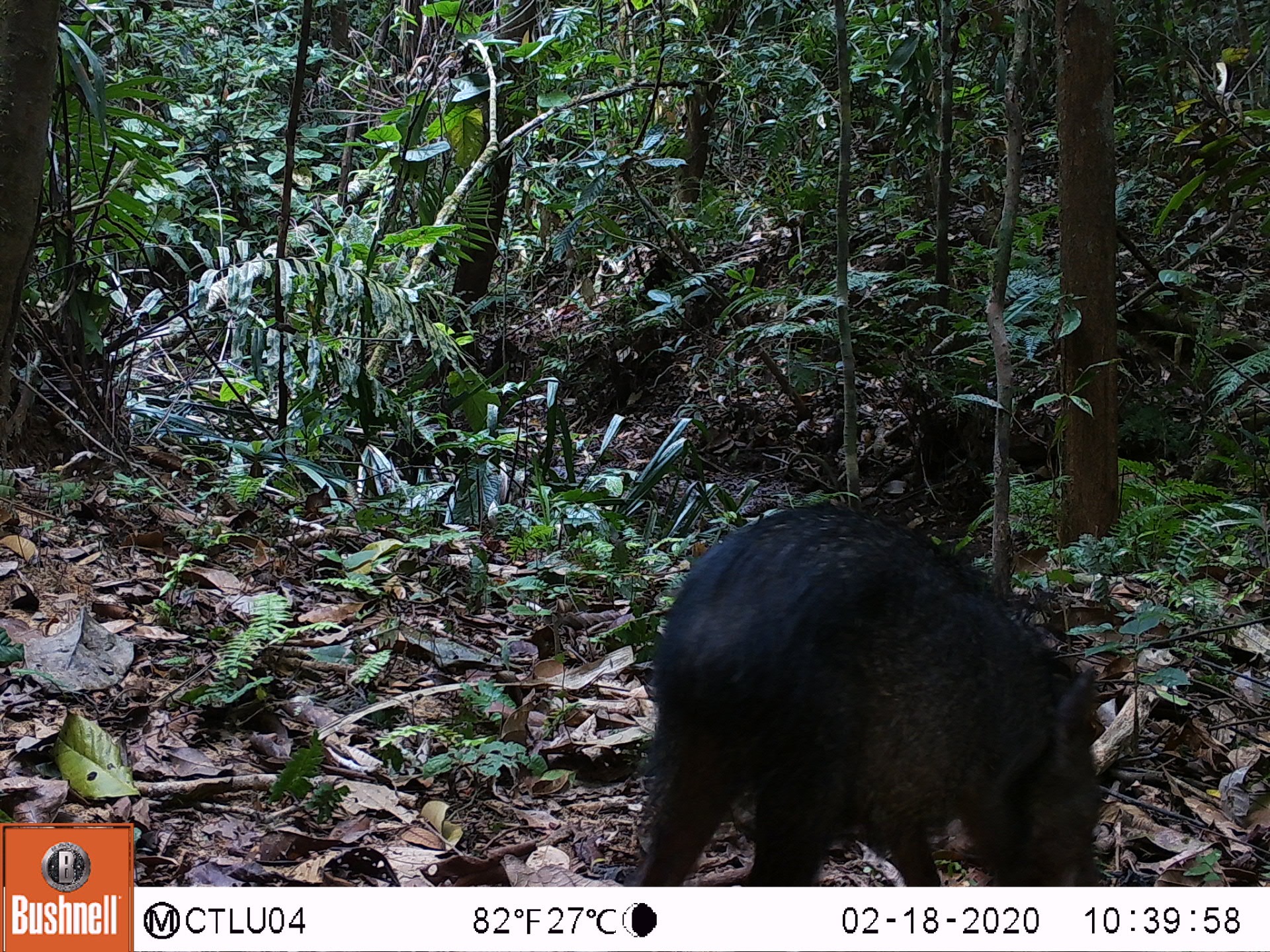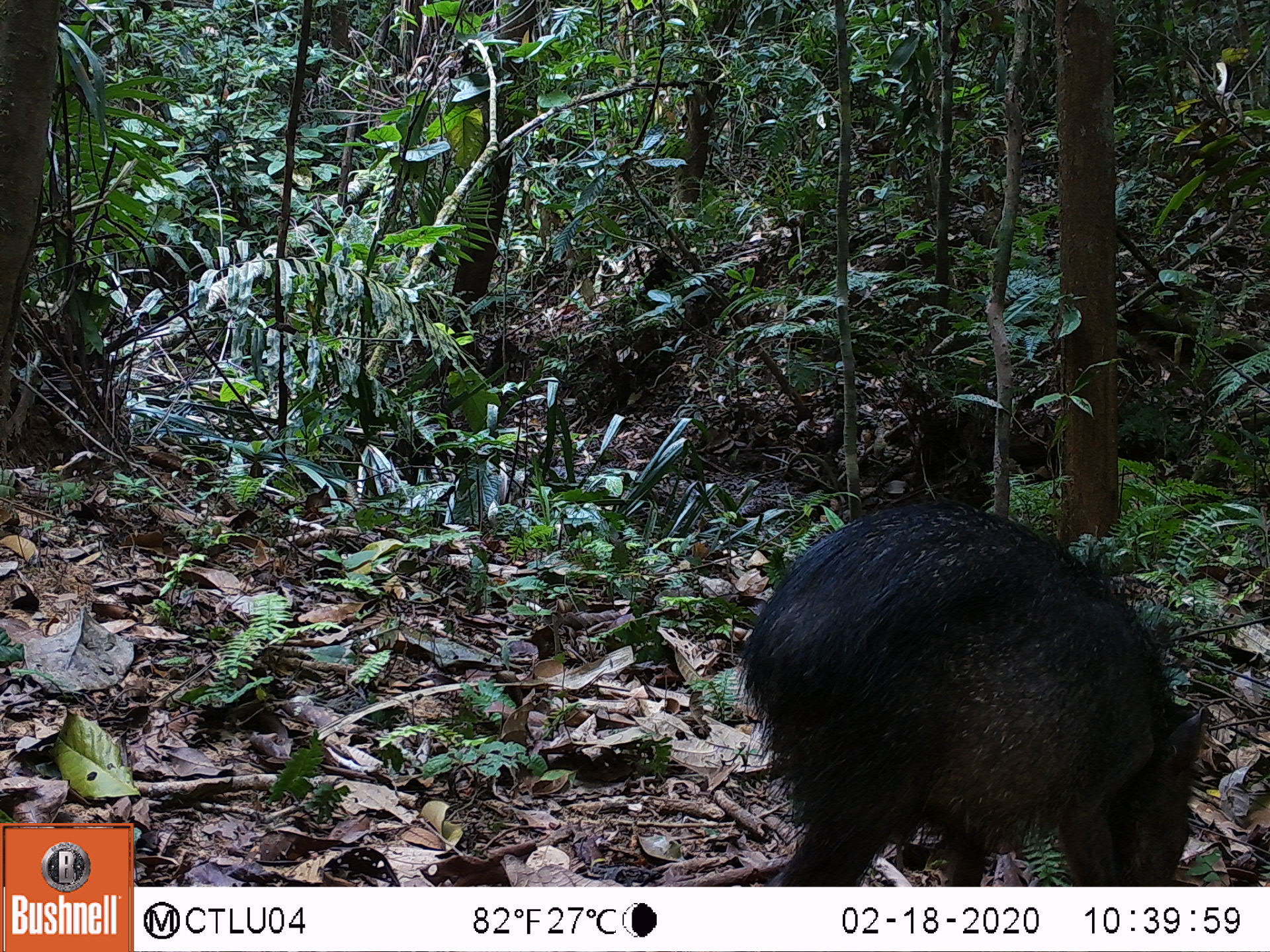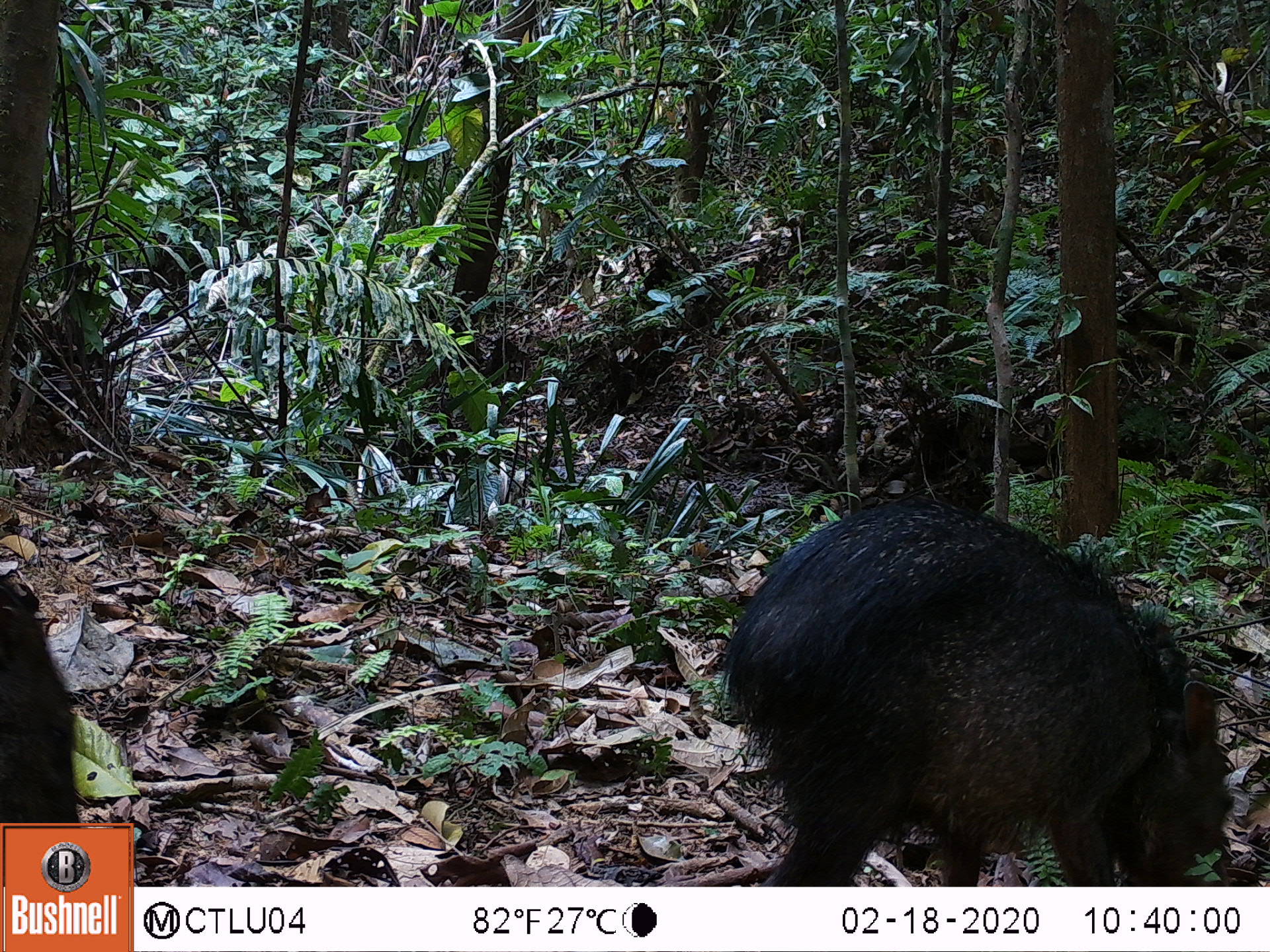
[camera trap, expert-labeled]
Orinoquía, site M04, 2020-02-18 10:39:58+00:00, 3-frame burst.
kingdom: Animalia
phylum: Chordata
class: Mammalia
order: Artiodactyla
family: Tayassuidae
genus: Pecari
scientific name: Pecari tajacu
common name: collared peccary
Collared peccary (Pecari tajacu).